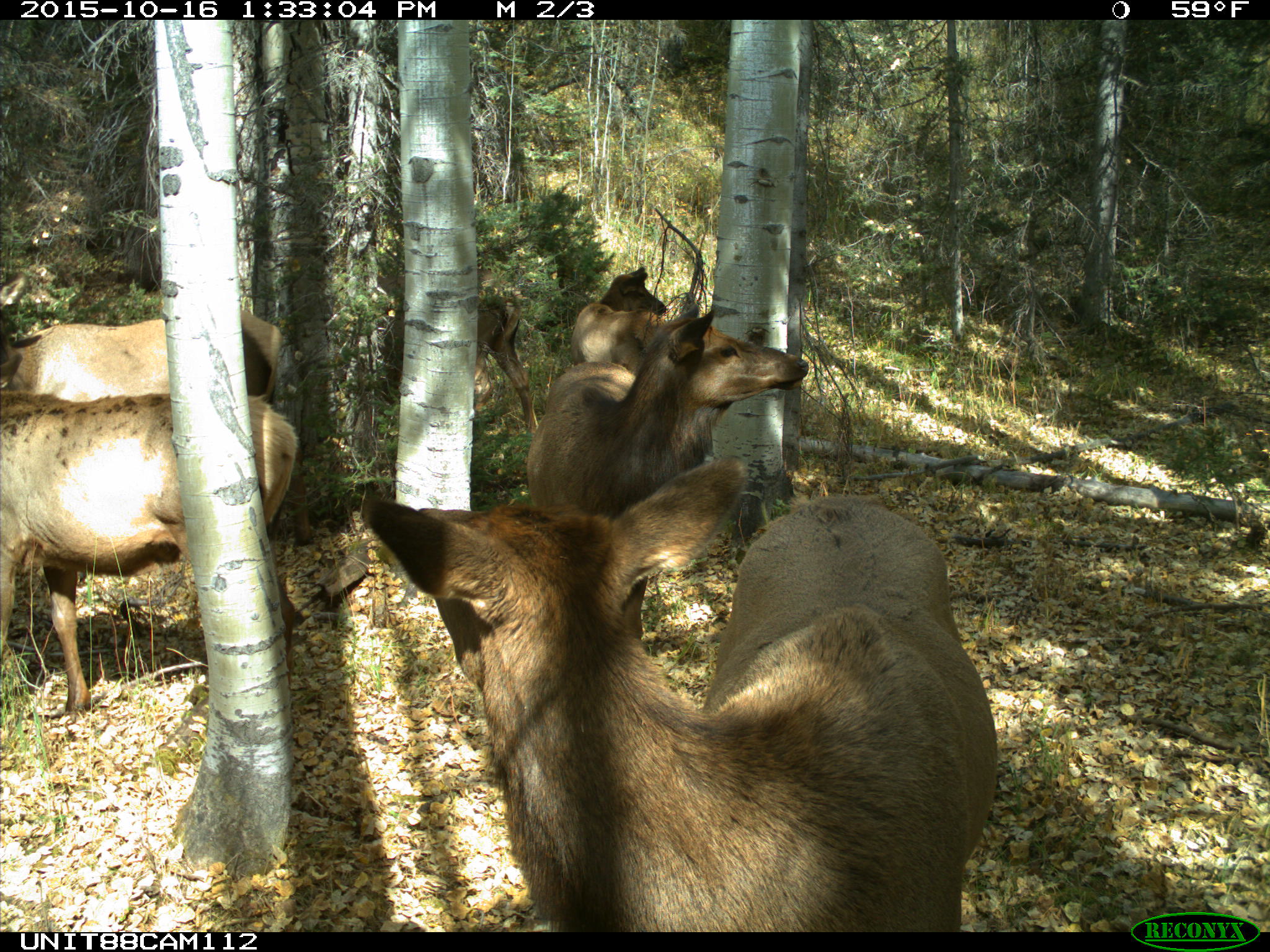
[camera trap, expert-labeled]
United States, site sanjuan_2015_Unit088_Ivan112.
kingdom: Animalia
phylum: Chordata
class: Mammalia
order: Artiodactyla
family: Cervidae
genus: Cervus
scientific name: Cervus elaphus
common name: red deer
Cervus elaphus (red deer).